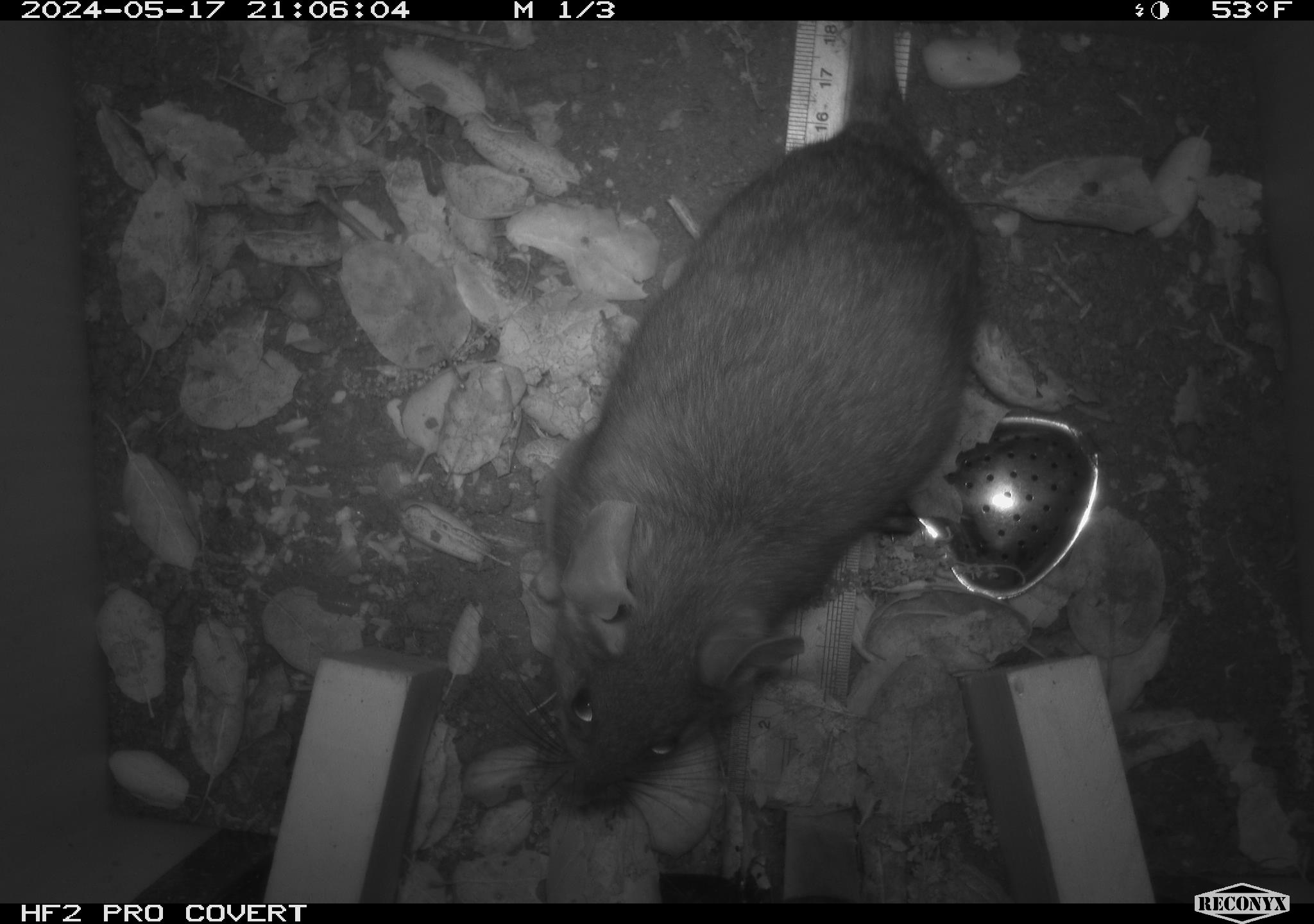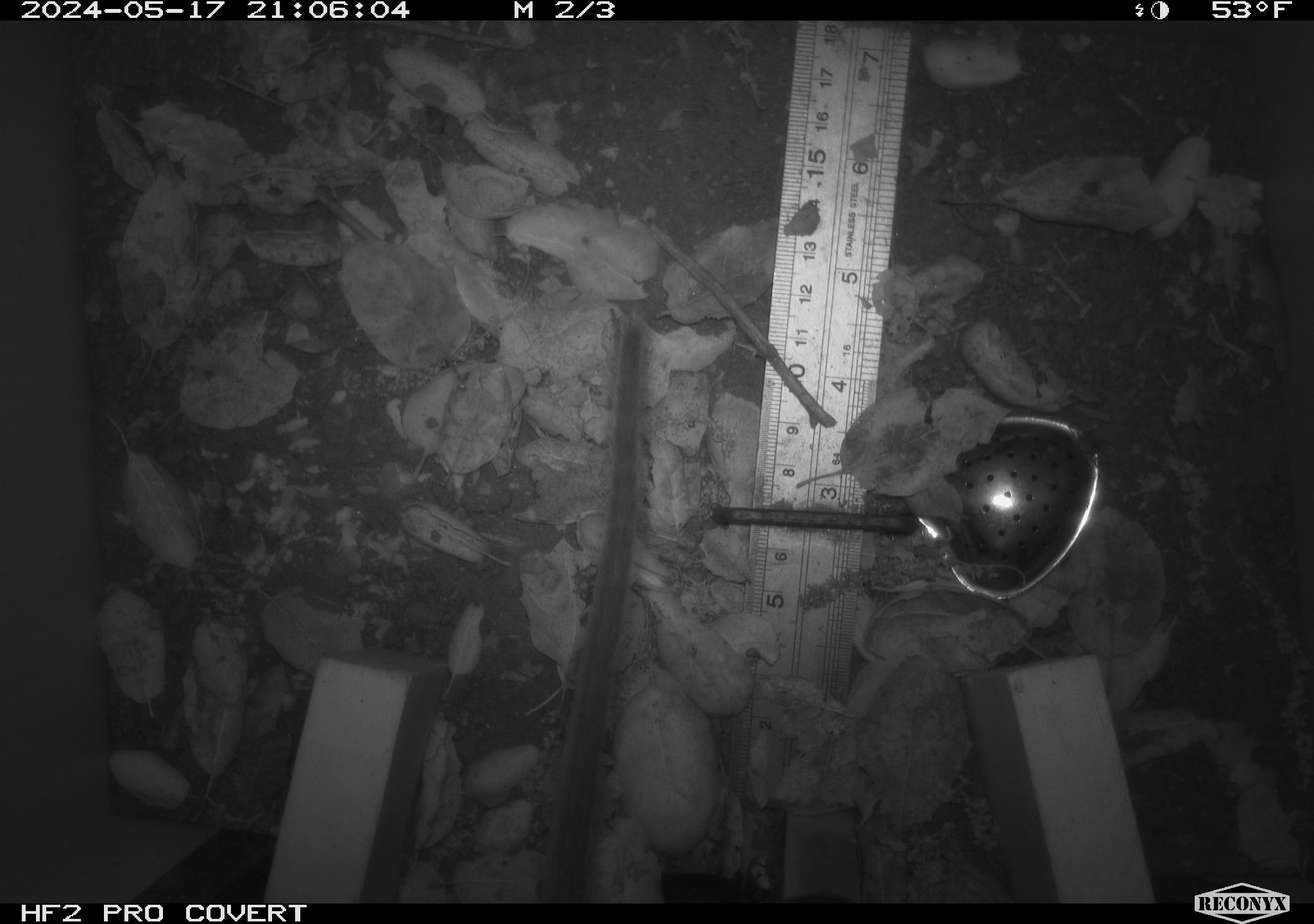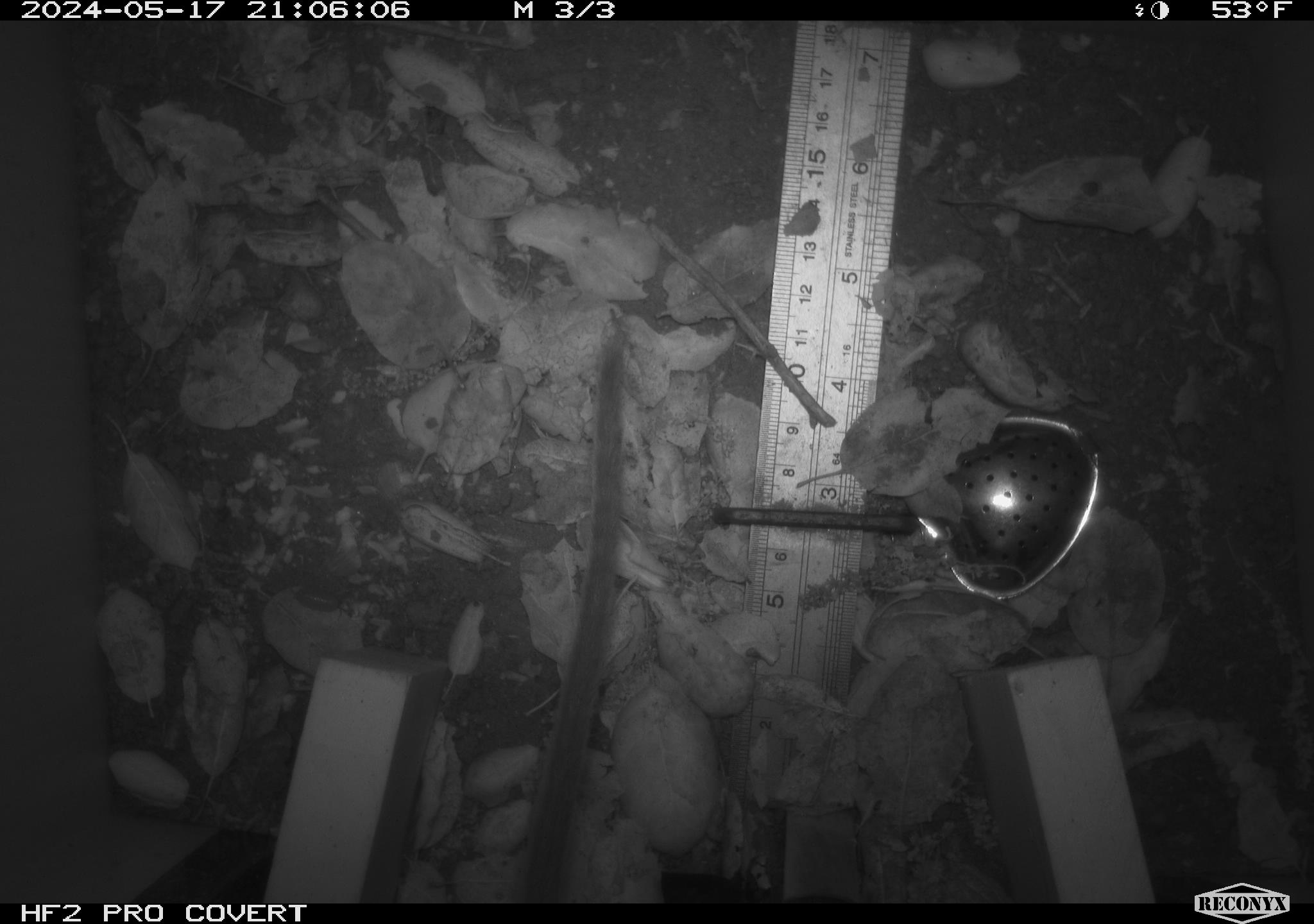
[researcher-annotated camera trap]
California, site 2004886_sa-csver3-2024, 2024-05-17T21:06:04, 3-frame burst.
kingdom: Animalia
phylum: Chordata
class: Mammalia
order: Rodentia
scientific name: Rodentia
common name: rodent